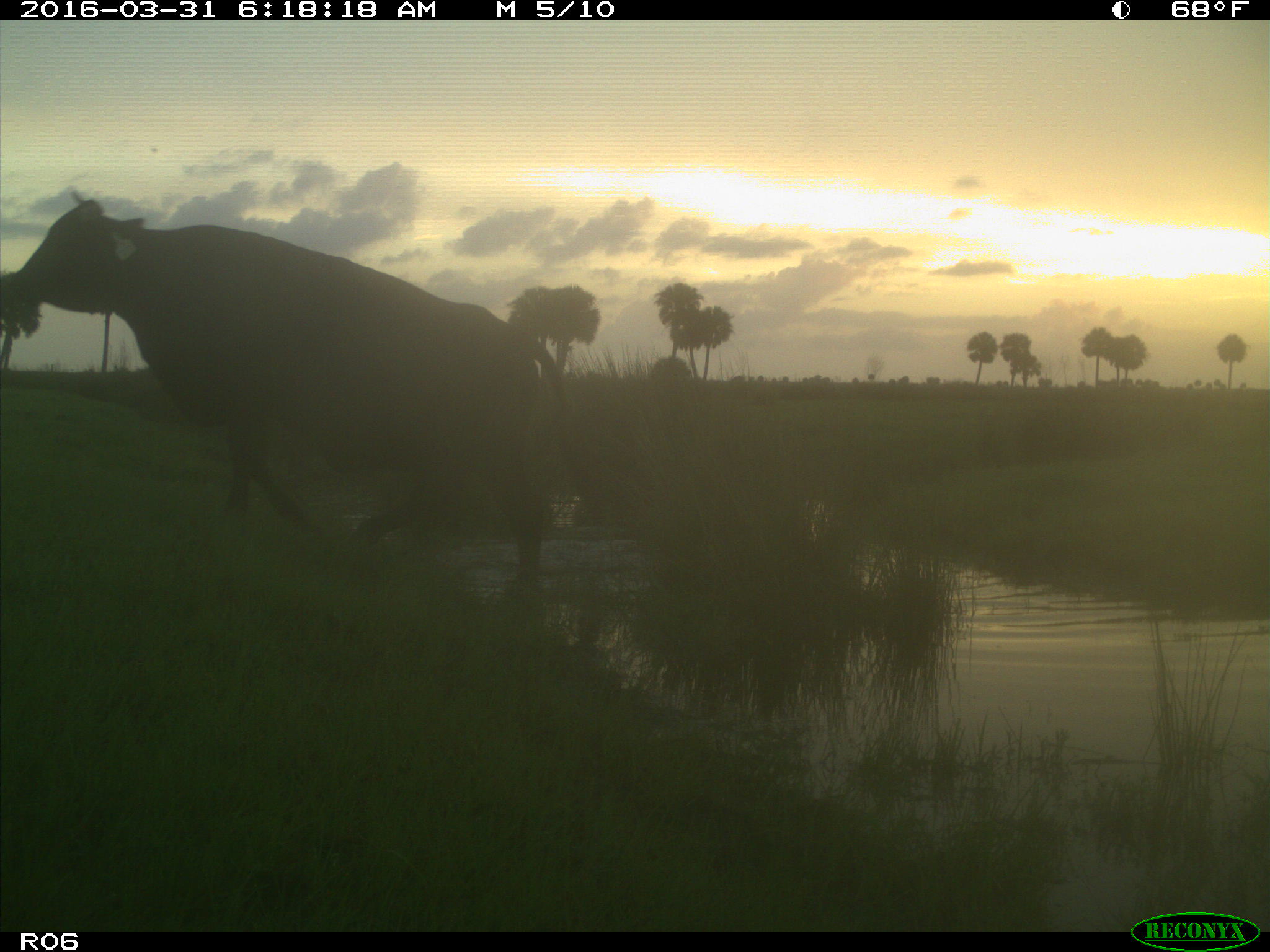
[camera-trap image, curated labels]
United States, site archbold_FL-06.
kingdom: Animalia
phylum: Chordata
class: Mammalia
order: Artiodactyla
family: Bovidae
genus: Bos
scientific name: Bos taurus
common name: domestic cow